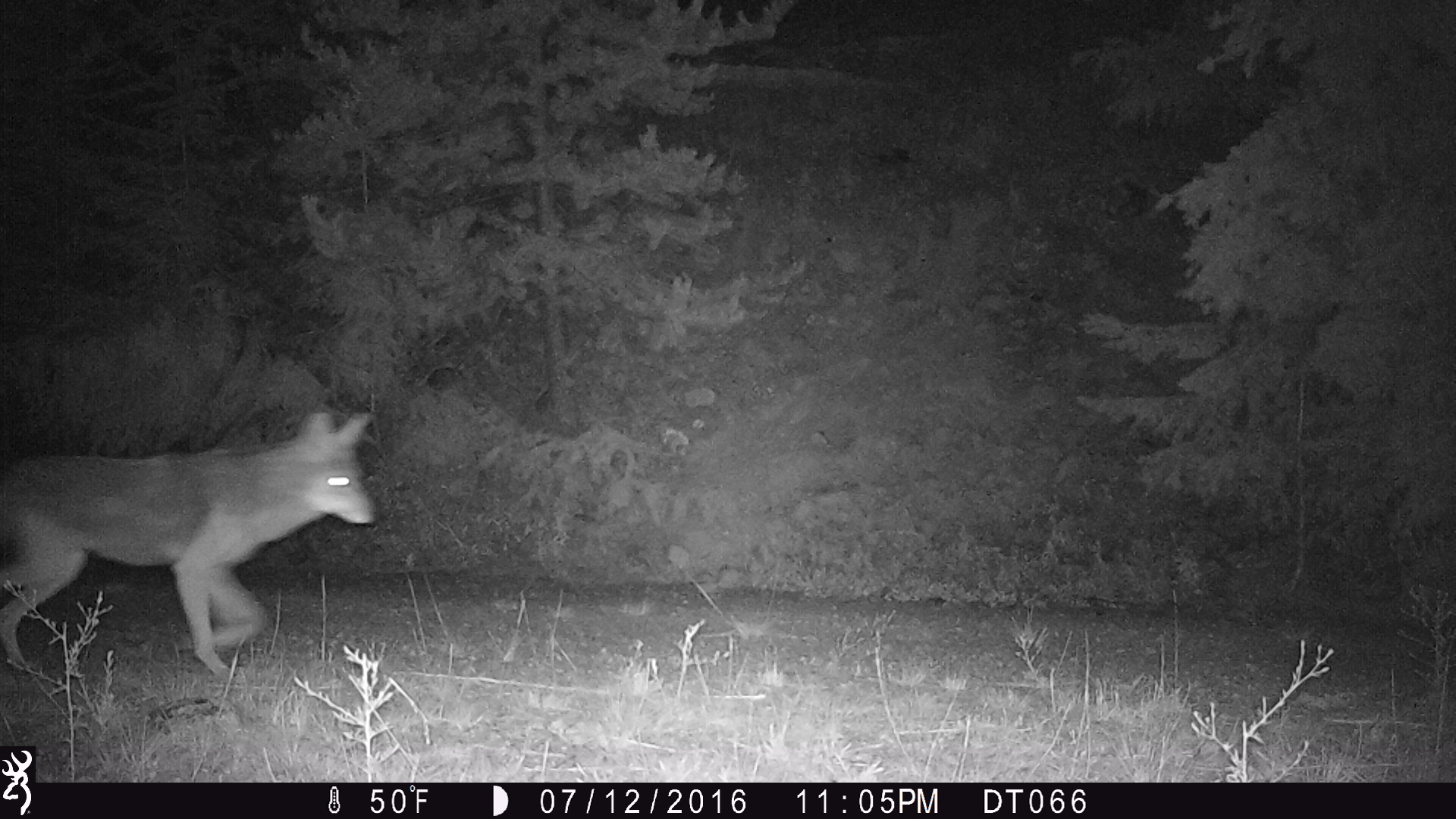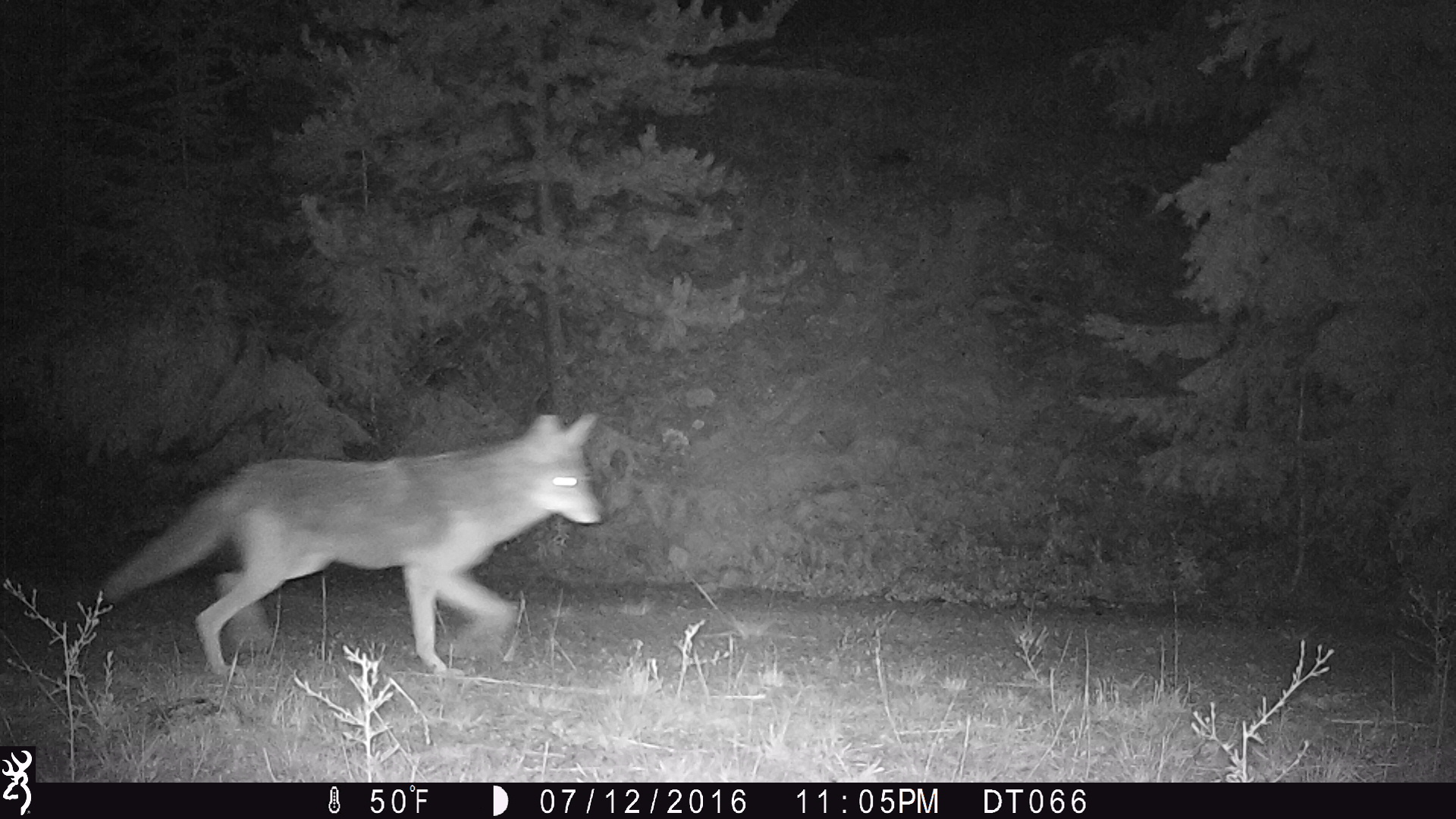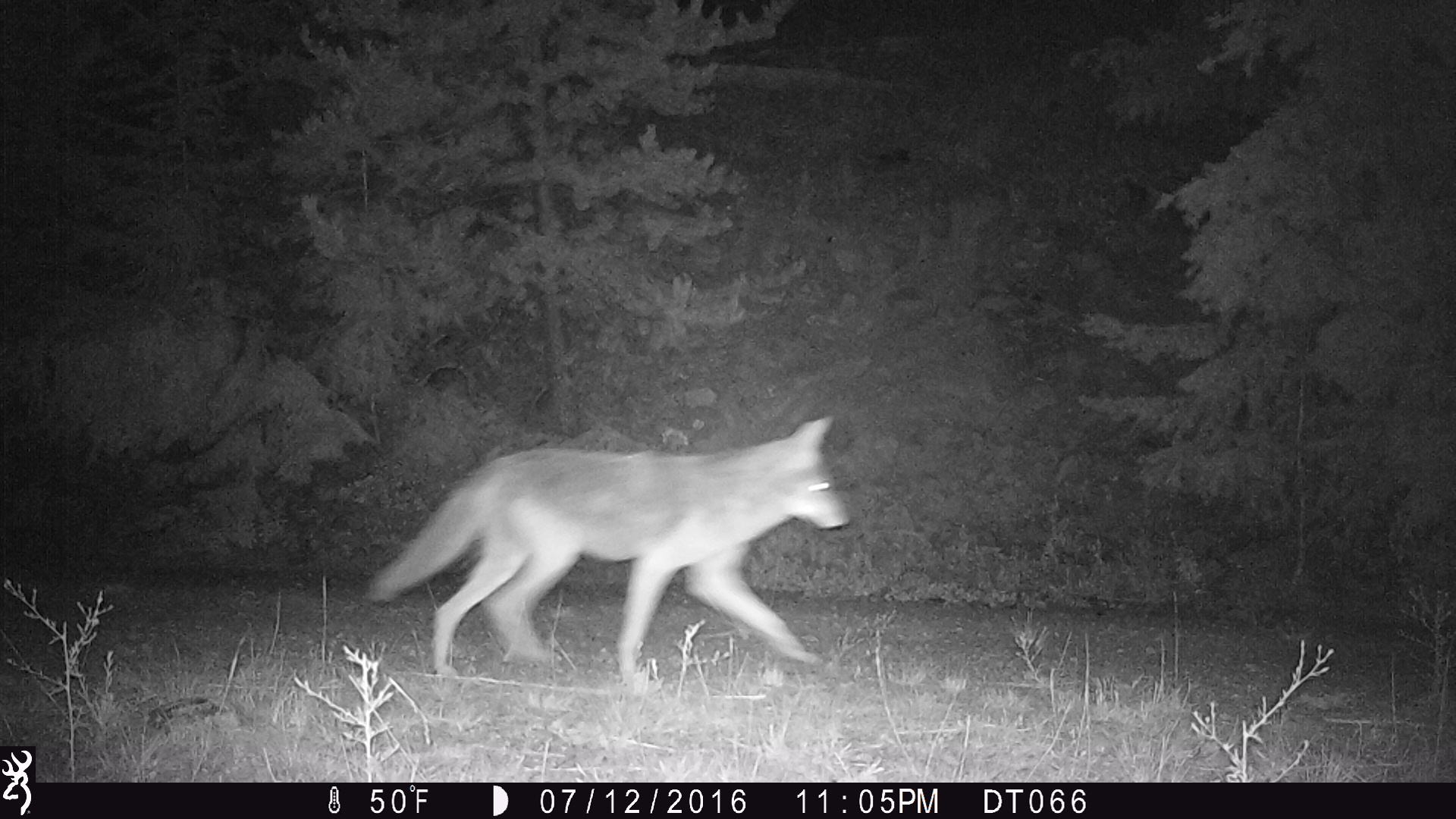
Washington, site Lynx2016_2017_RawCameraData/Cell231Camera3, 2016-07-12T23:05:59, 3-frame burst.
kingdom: Animalia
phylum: Chordata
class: Mammalia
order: Carnivora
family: Canidae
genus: Canis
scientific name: Canis latrans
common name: coyote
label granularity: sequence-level